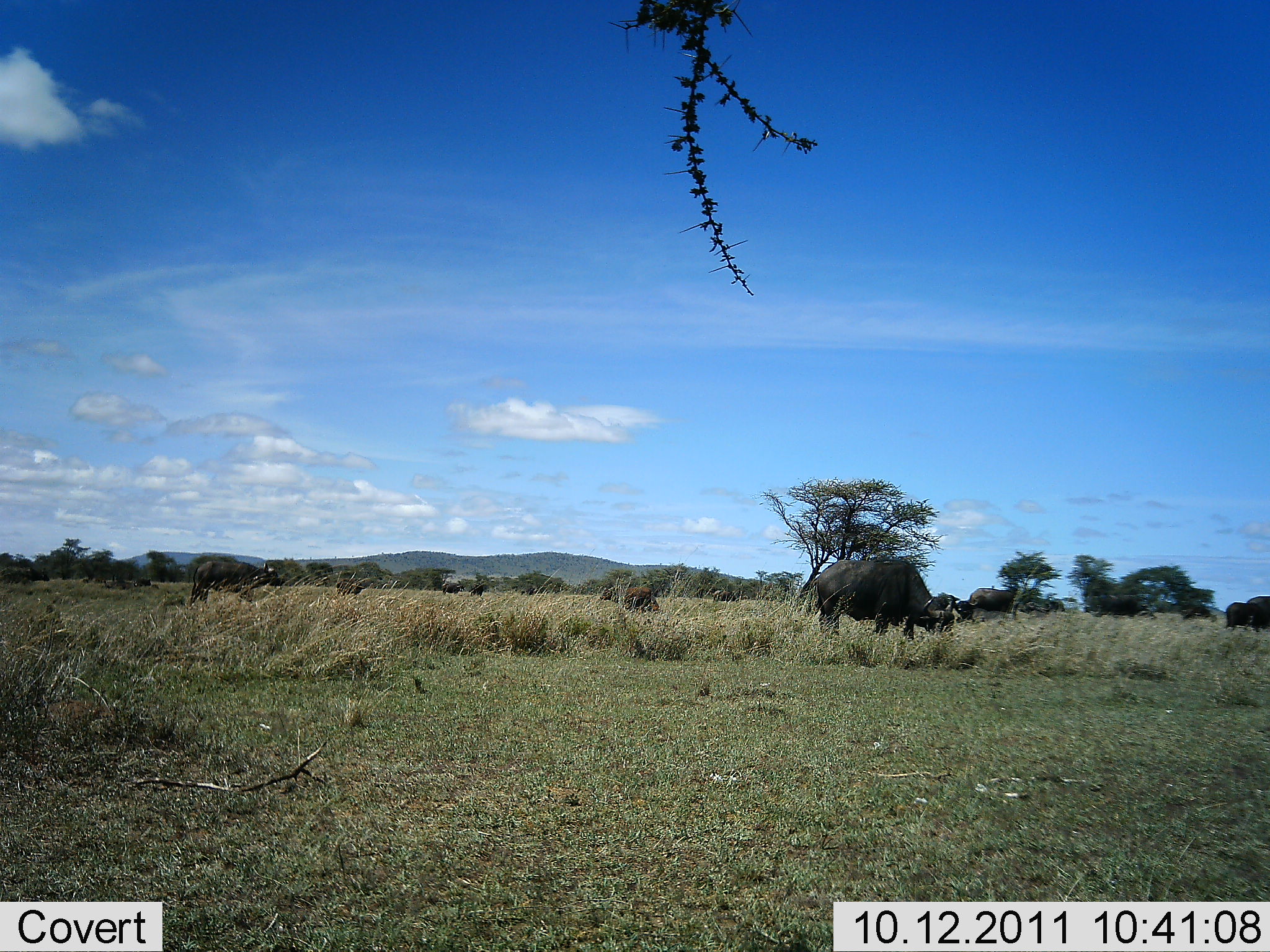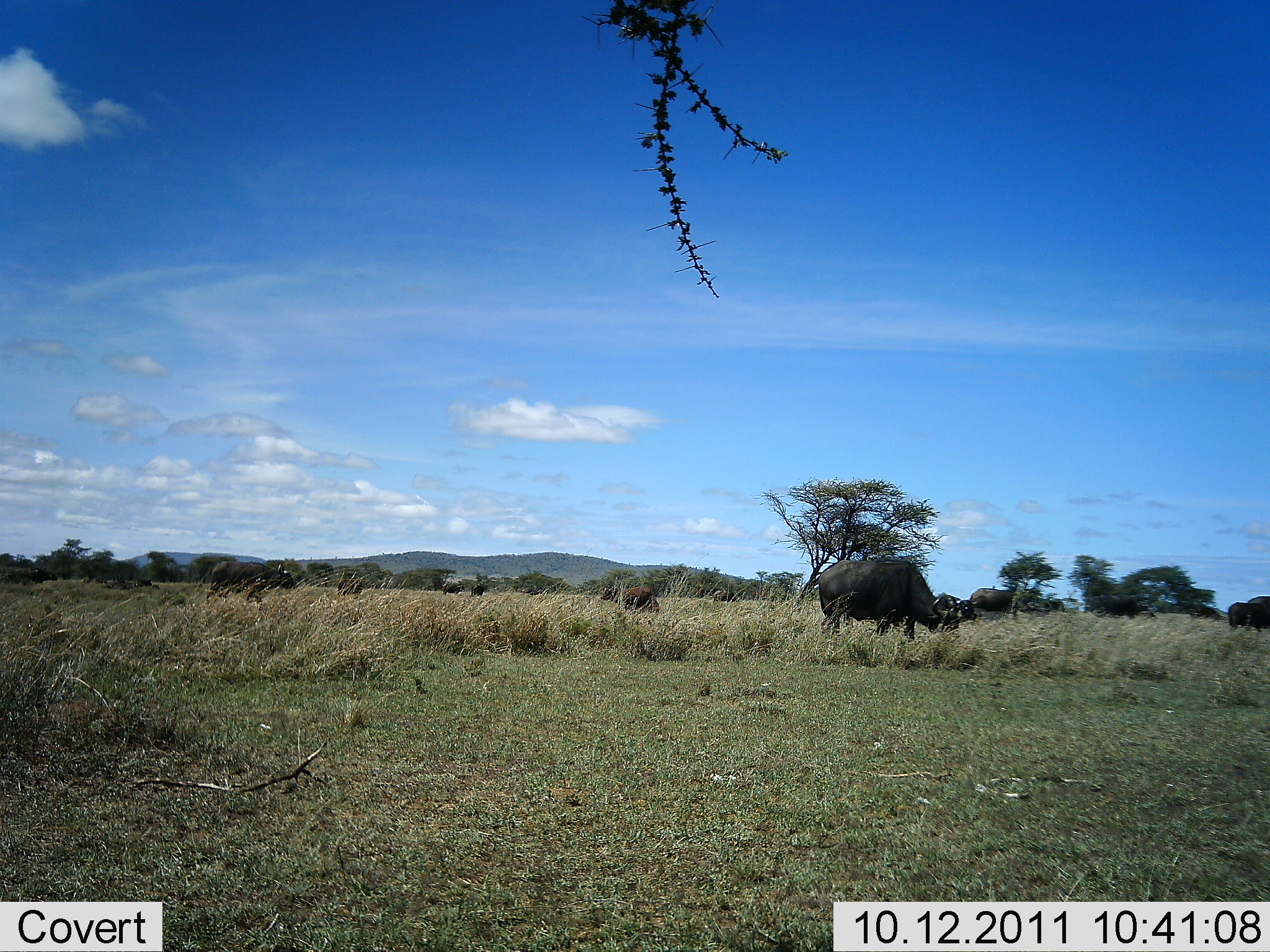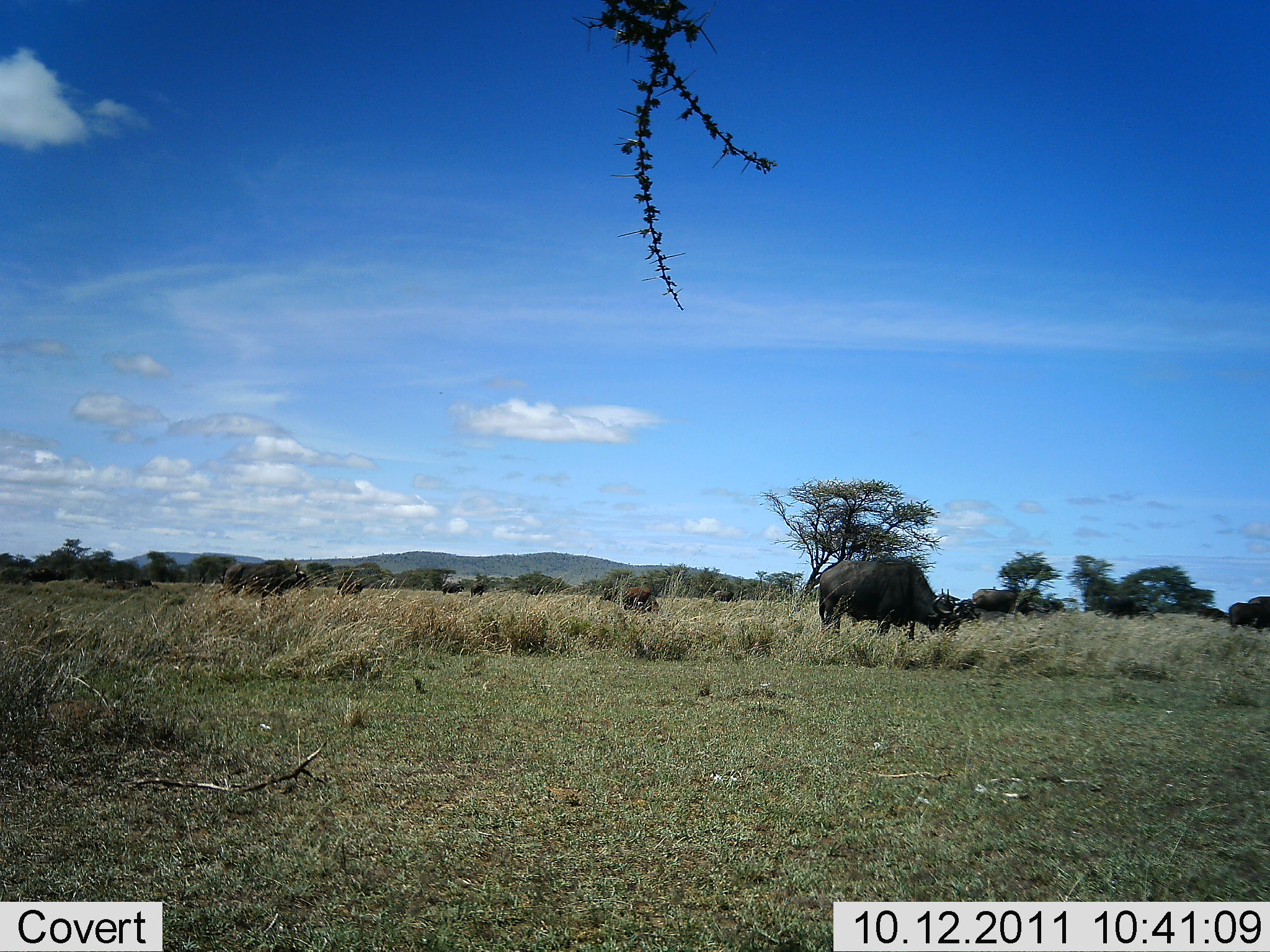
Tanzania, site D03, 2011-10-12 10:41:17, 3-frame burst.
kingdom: Animalia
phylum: Chordata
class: Mammalia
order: Artiodactyla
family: Bovidae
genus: Syncerus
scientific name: Syncerus caffer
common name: cape buffalo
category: buffalo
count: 9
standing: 27%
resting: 0%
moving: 36%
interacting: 0%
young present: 0%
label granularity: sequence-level